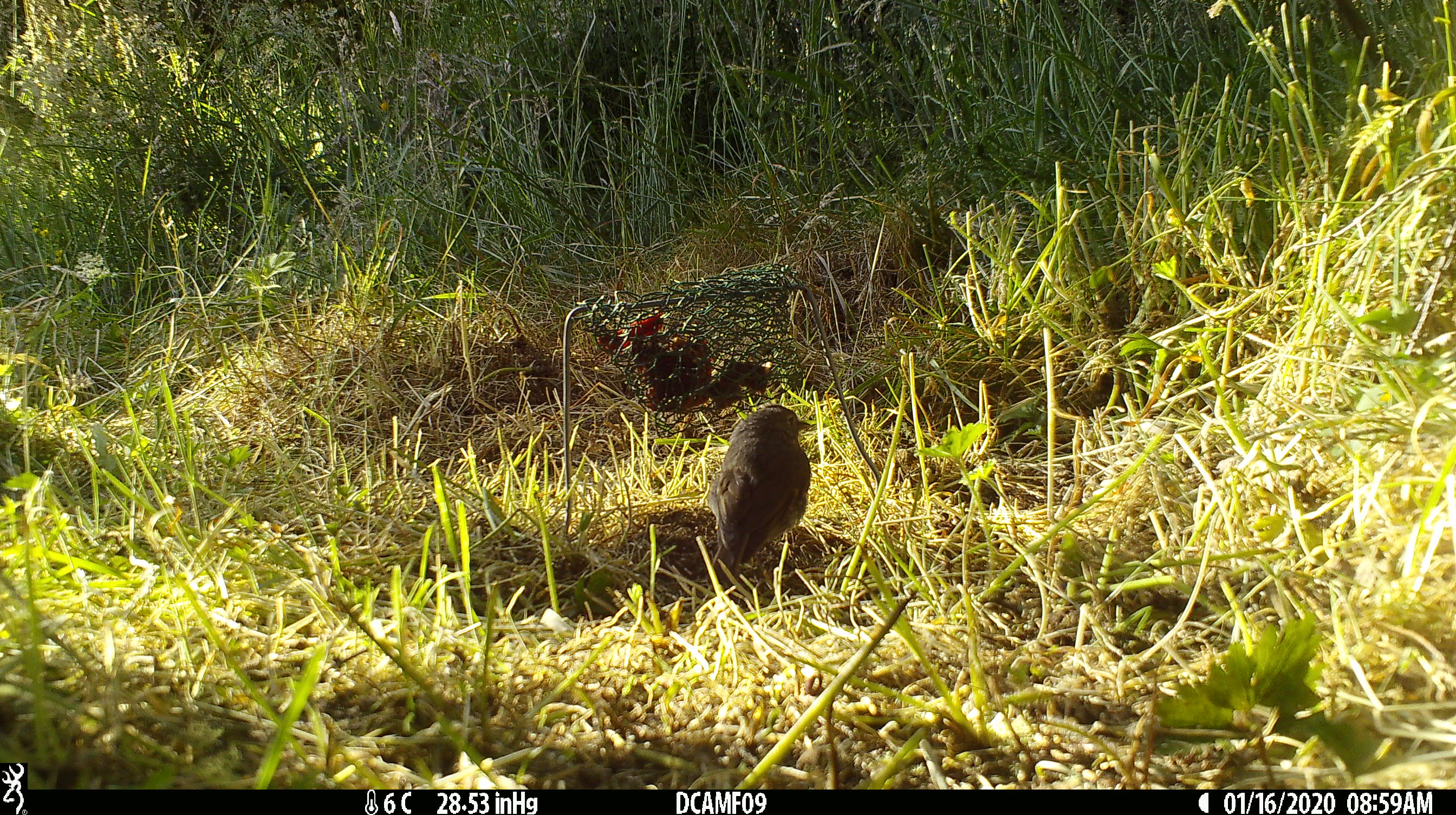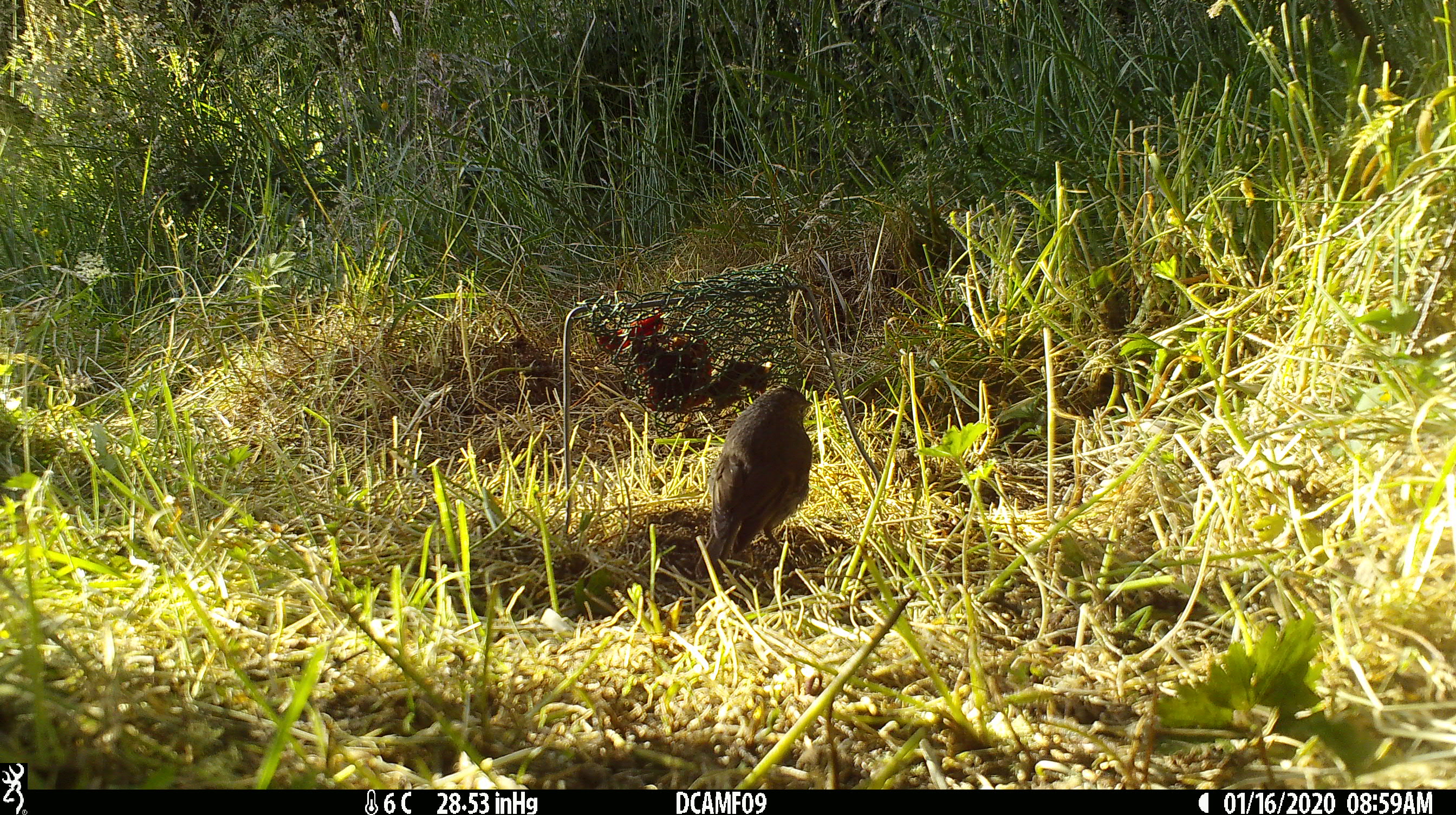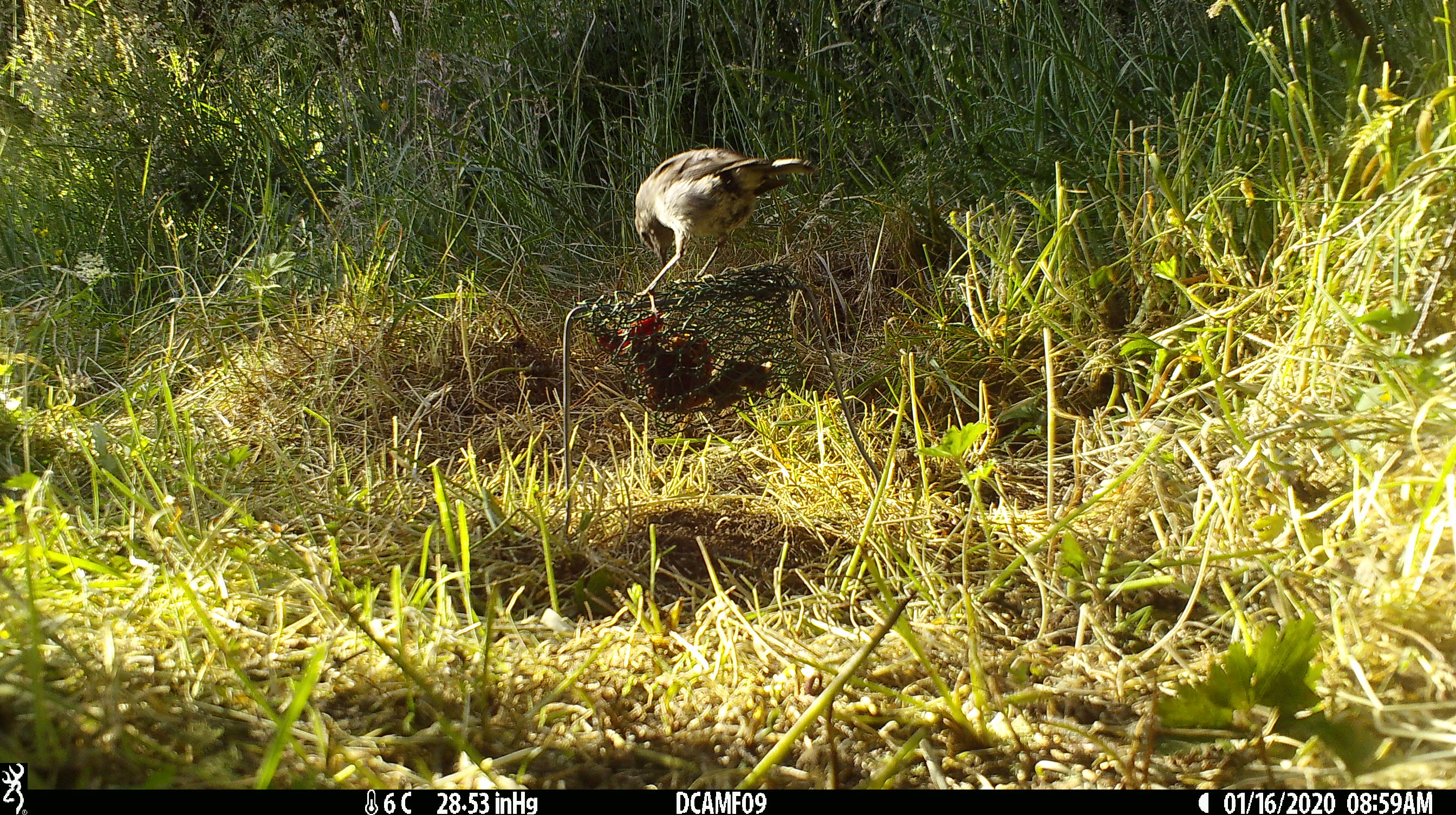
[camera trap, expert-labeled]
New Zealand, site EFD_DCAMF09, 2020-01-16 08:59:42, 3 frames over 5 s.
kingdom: Animalia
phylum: Chordata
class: Aves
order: Passeriformes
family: Petroicidae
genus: Petroica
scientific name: Petroica australis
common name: new zealand robin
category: robin